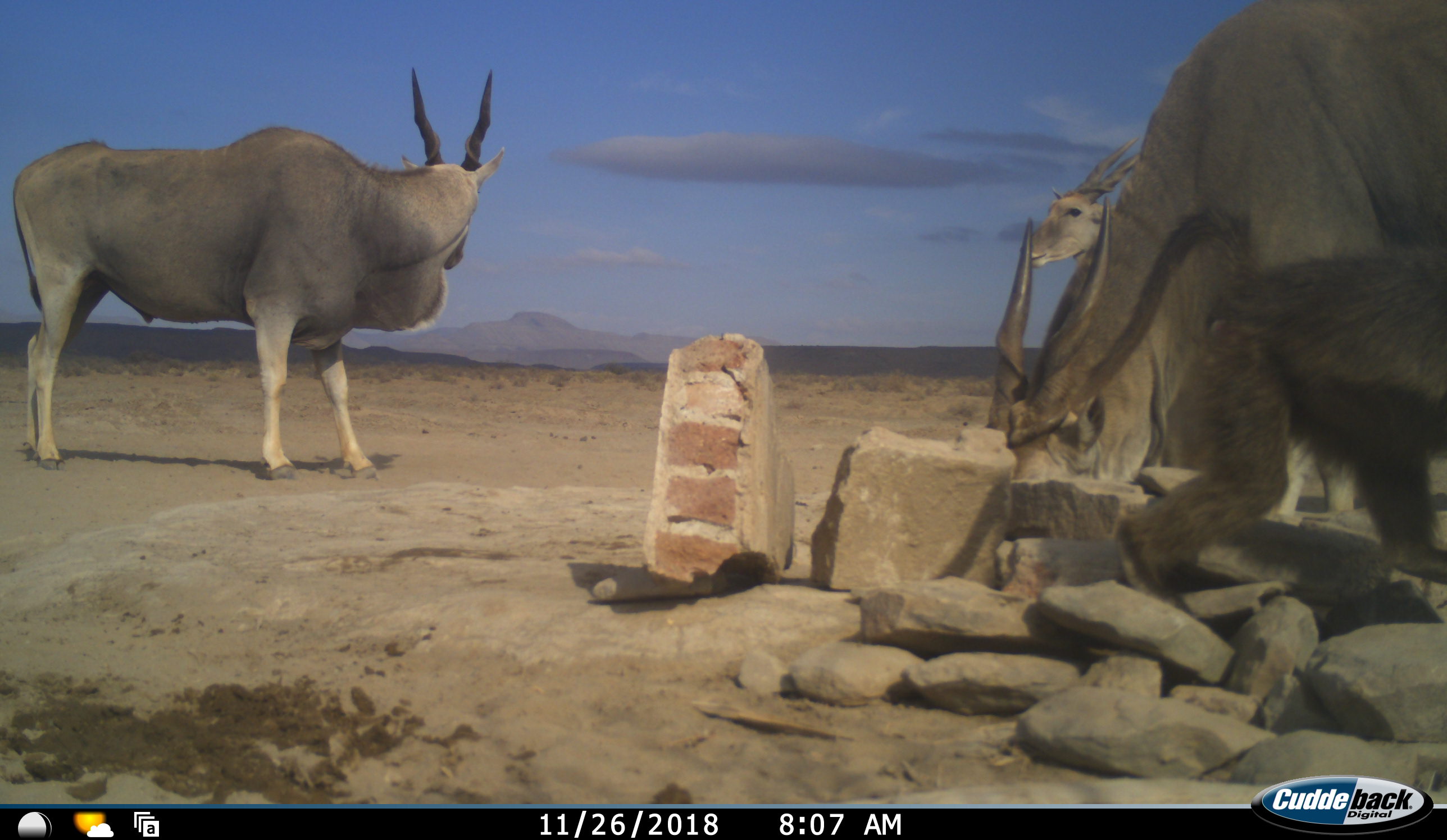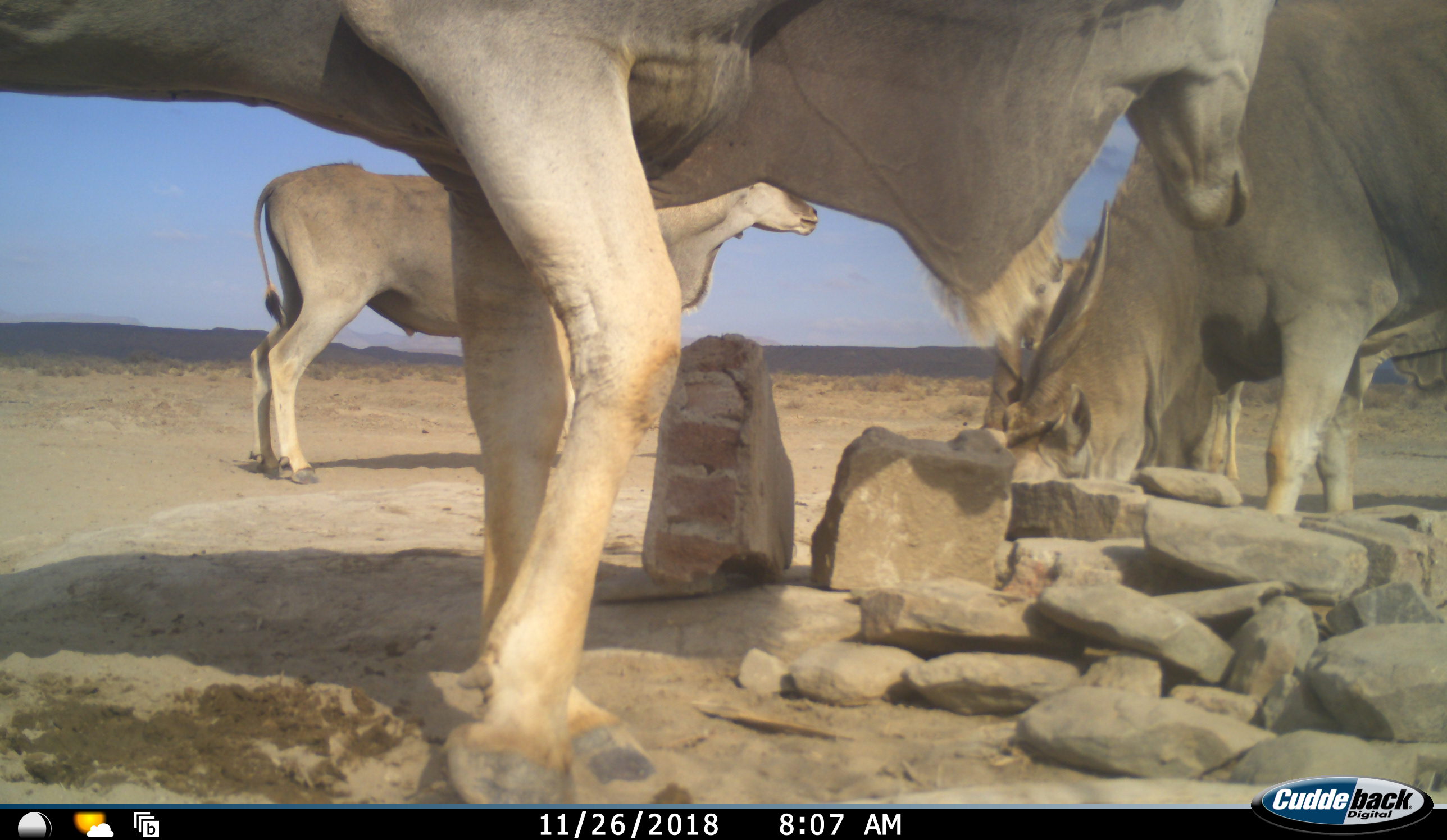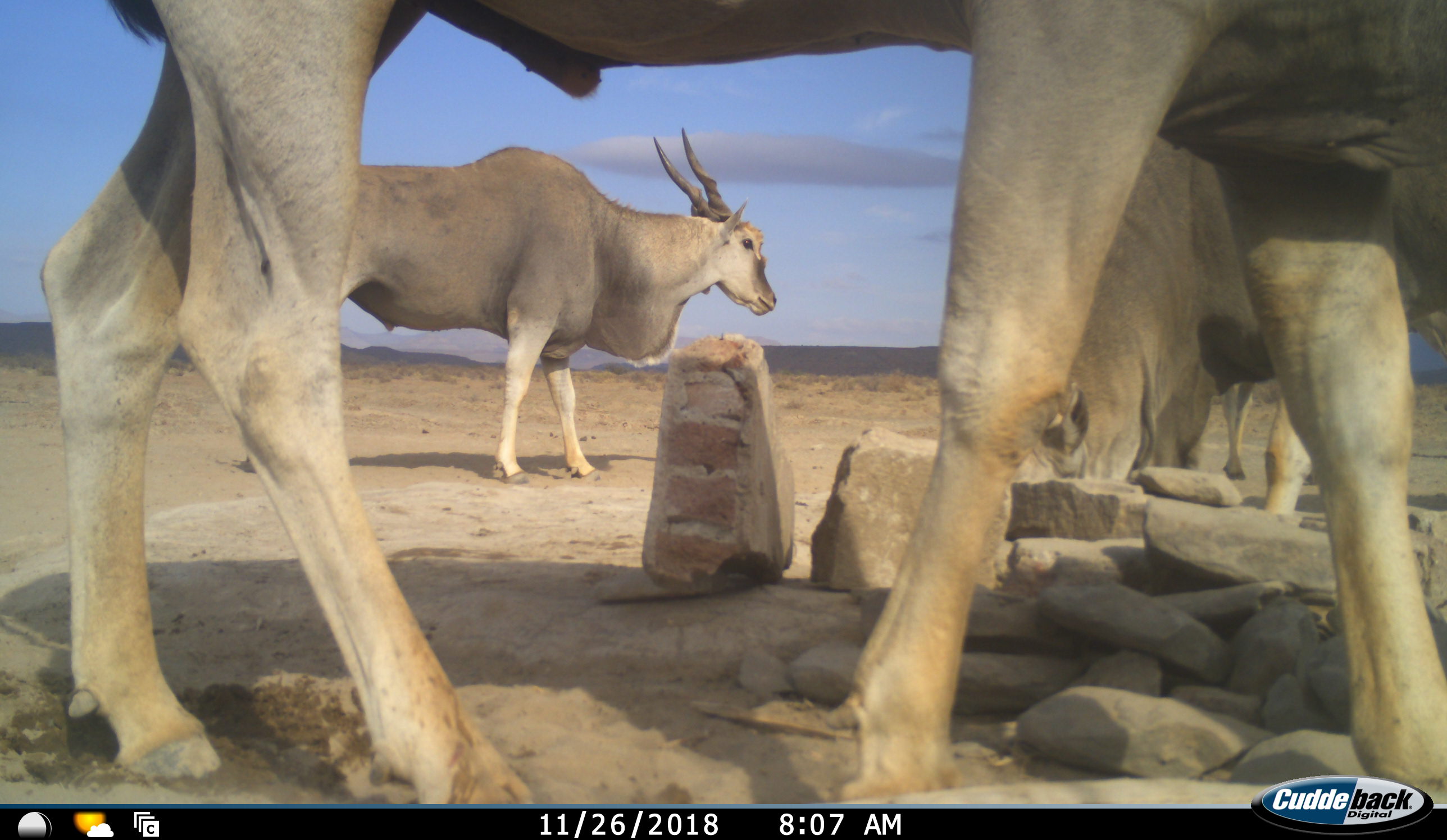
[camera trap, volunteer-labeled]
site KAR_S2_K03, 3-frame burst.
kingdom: Animalia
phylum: Chordata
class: Mammalia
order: Artiodactyla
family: Bovidae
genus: Tragelaphus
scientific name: Tragelaphus oryx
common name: eland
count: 5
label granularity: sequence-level